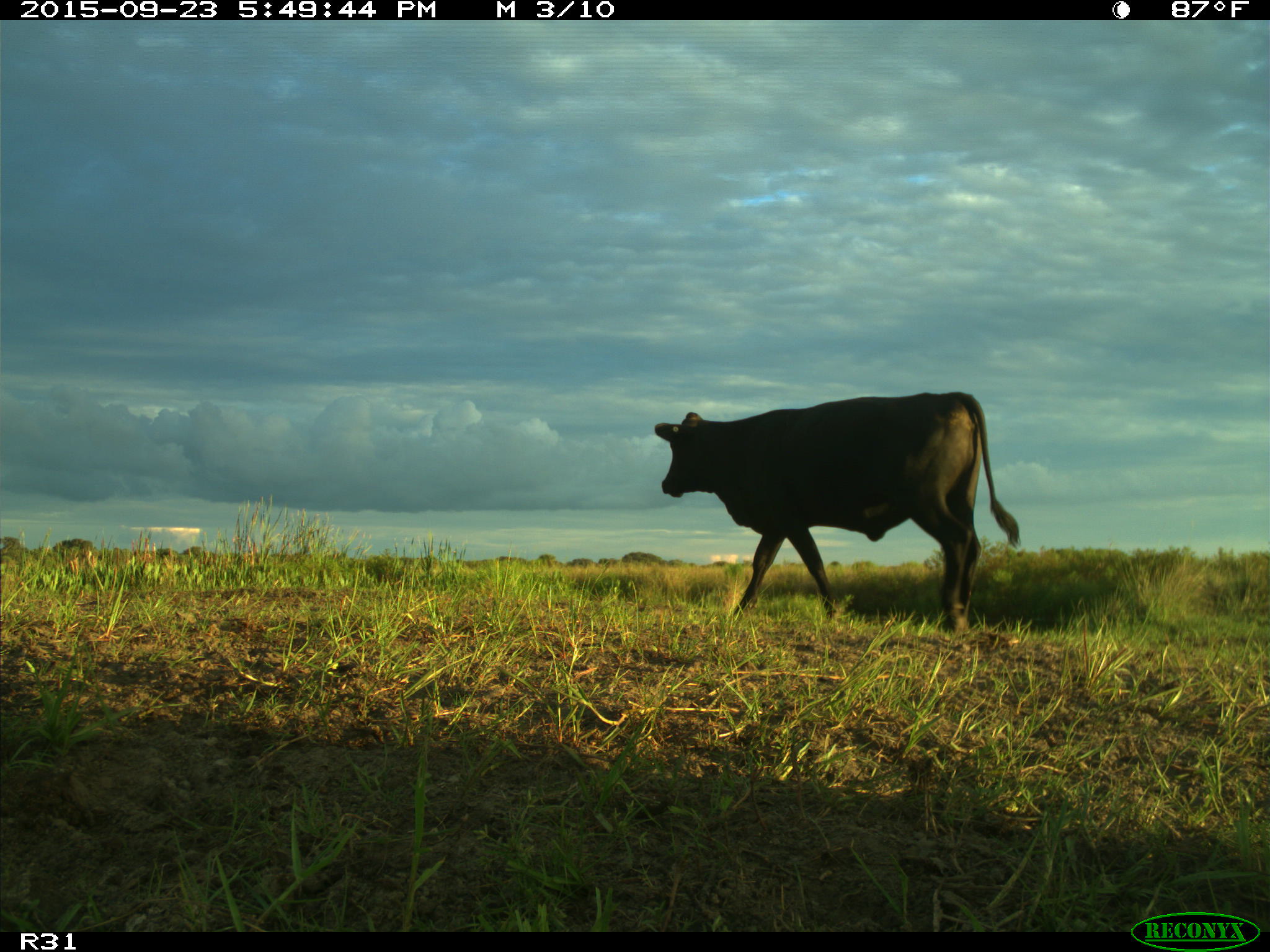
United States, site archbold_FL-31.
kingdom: Animalia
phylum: Chordata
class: Mammalia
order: Artiodactyla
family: Bovidae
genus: Bos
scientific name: Bos taurus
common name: domestic cow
Bos taurus (domestic cow).